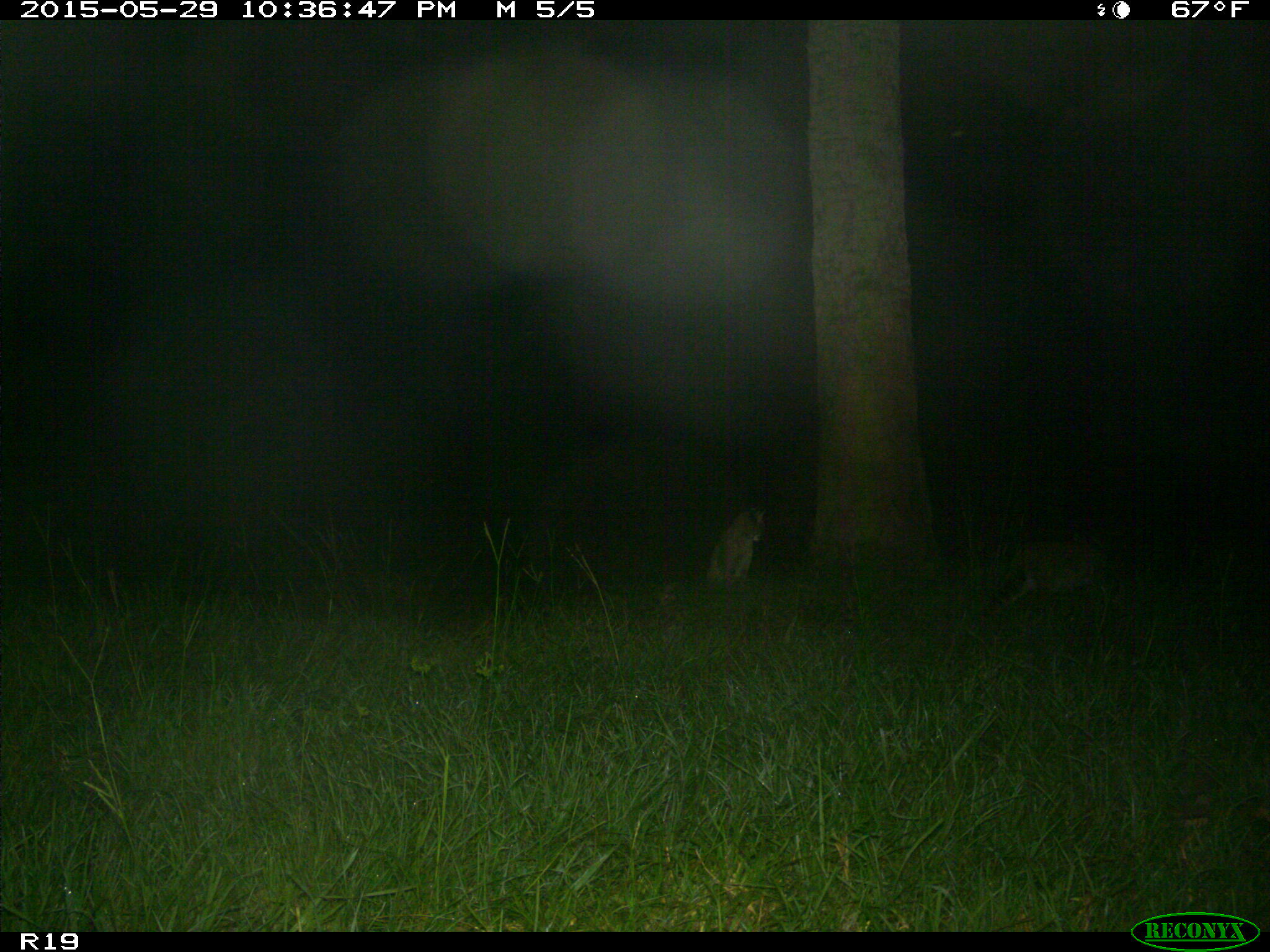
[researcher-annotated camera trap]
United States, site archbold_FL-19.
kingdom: Animalia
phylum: Chordata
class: Mammalia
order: Carnivora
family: Felidae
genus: Lynx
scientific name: Lynx rufus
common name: bobcat